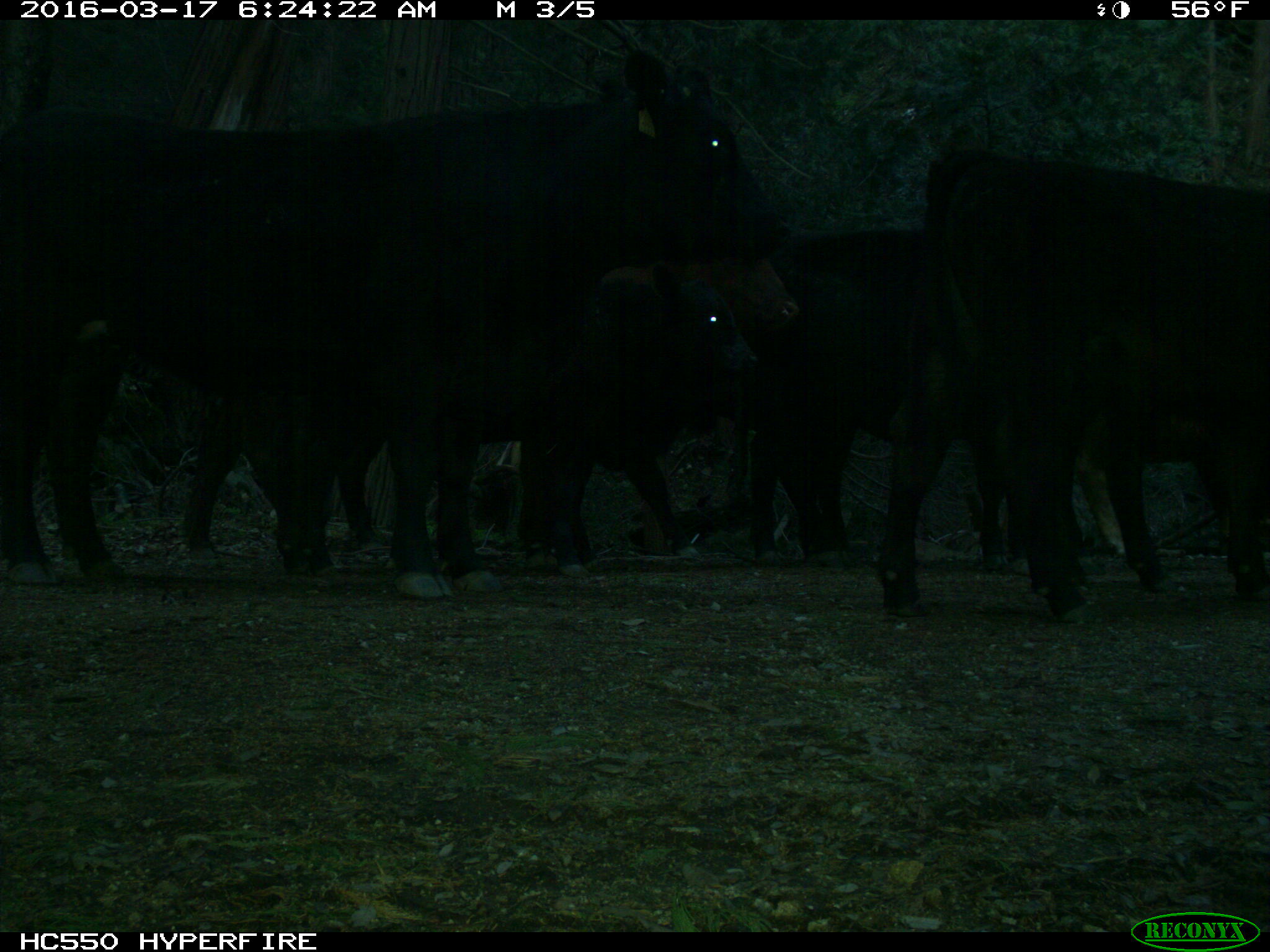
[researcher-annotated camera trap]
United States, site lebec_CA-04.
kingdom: Animalia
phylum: Chordata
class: Mammalia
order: Artiodactyla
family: Bovidae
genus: Bos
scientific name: Bos taurus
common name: domestic cow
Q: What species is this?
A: Bos taurus (domestic cow).